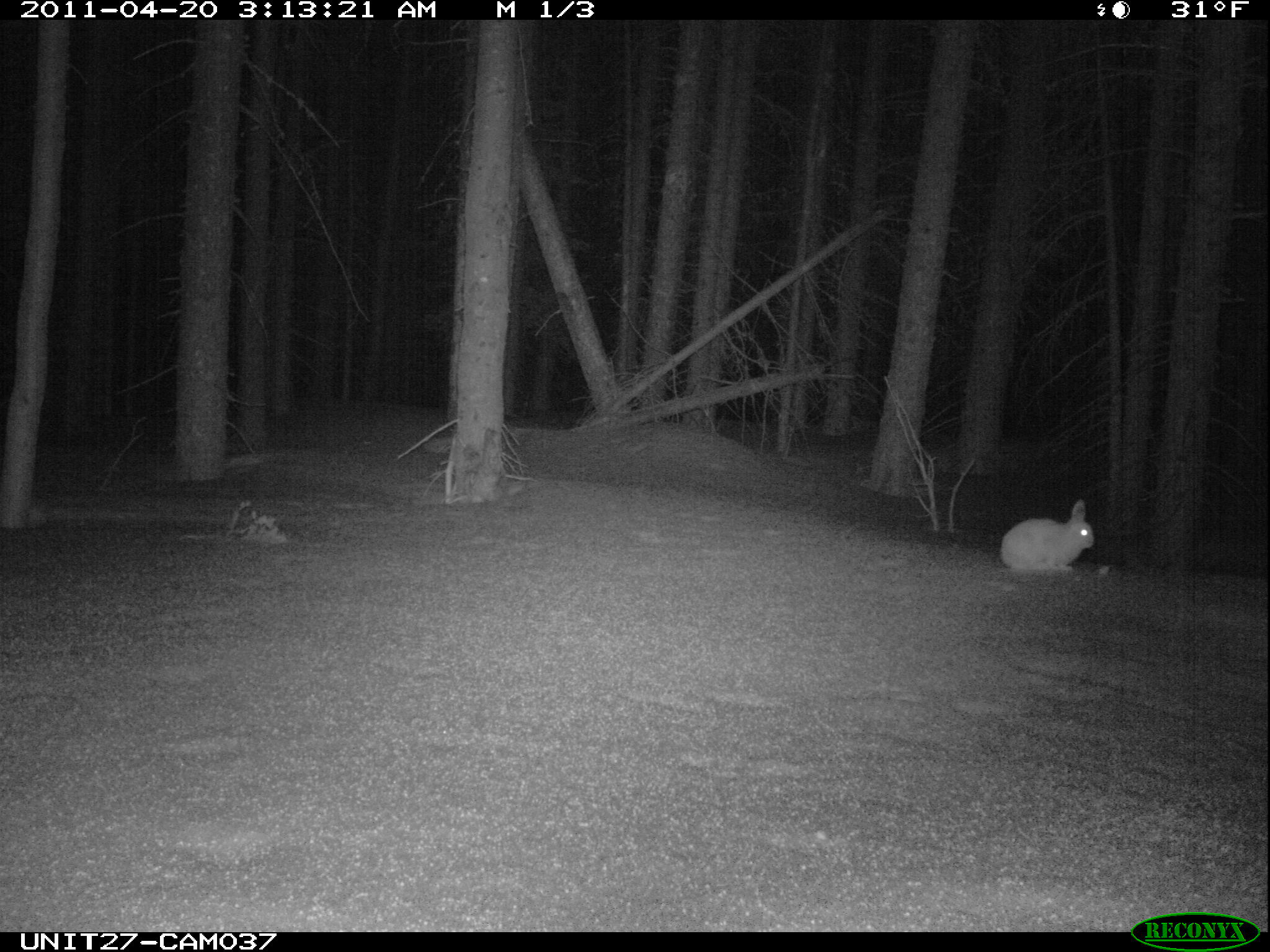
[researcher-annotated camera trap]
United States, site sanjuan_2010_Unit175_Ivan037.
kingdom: Animalia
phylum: Chordata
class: Mammalia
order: Lagomorpha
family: Leporidae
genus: Lepus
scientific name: Lepus americanus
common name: snowshoe hare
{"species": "Lepus americanus (snowshoe hare)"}